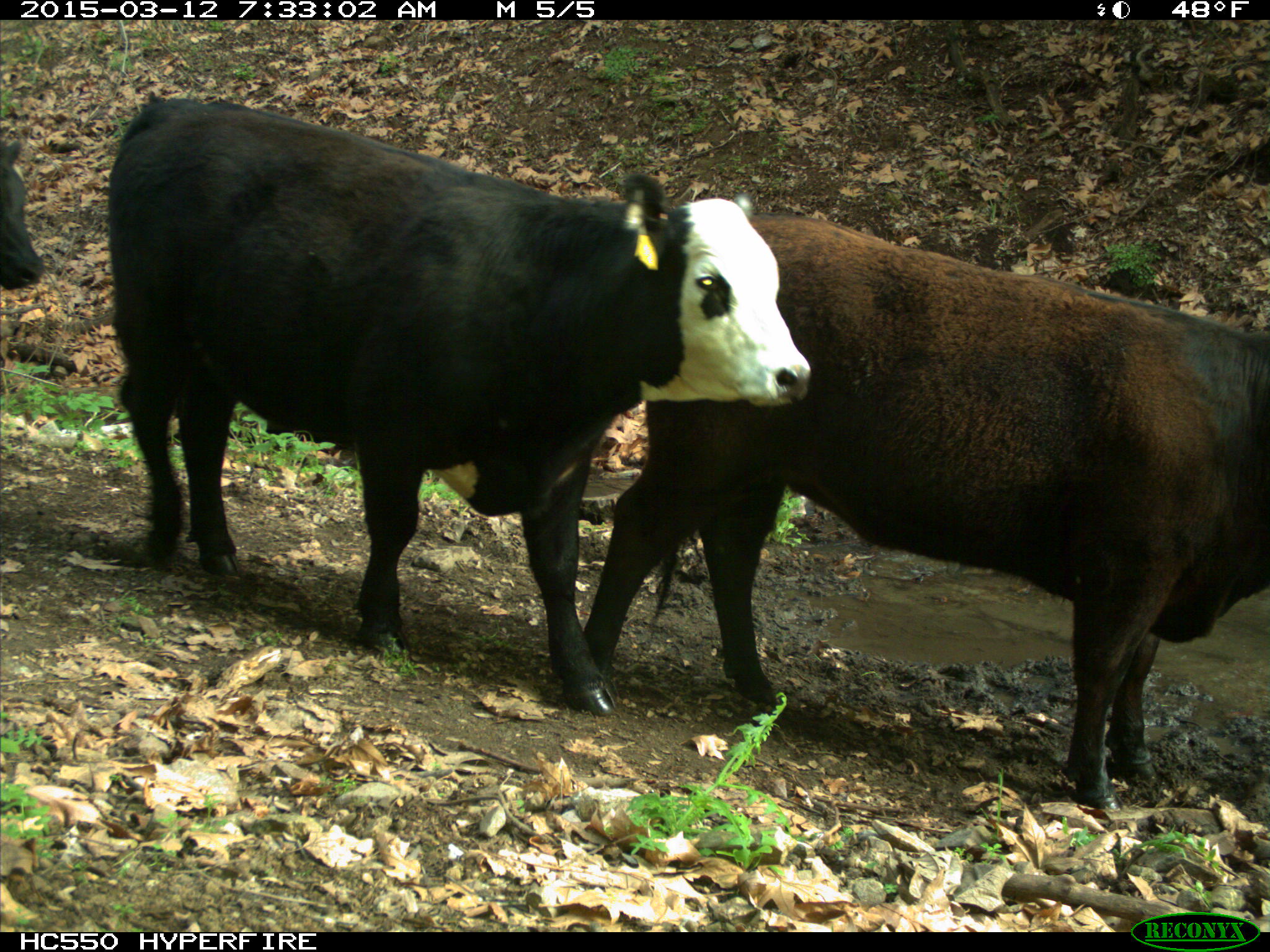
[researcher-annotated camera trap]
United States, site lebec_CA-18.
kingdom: Animalia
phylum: Chordata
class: Mammalia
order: Artiodactyla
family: Bovidae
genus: Bos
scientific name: Bos taurus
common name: domestic cow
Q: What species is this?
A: Bos taurus (domestic cow).